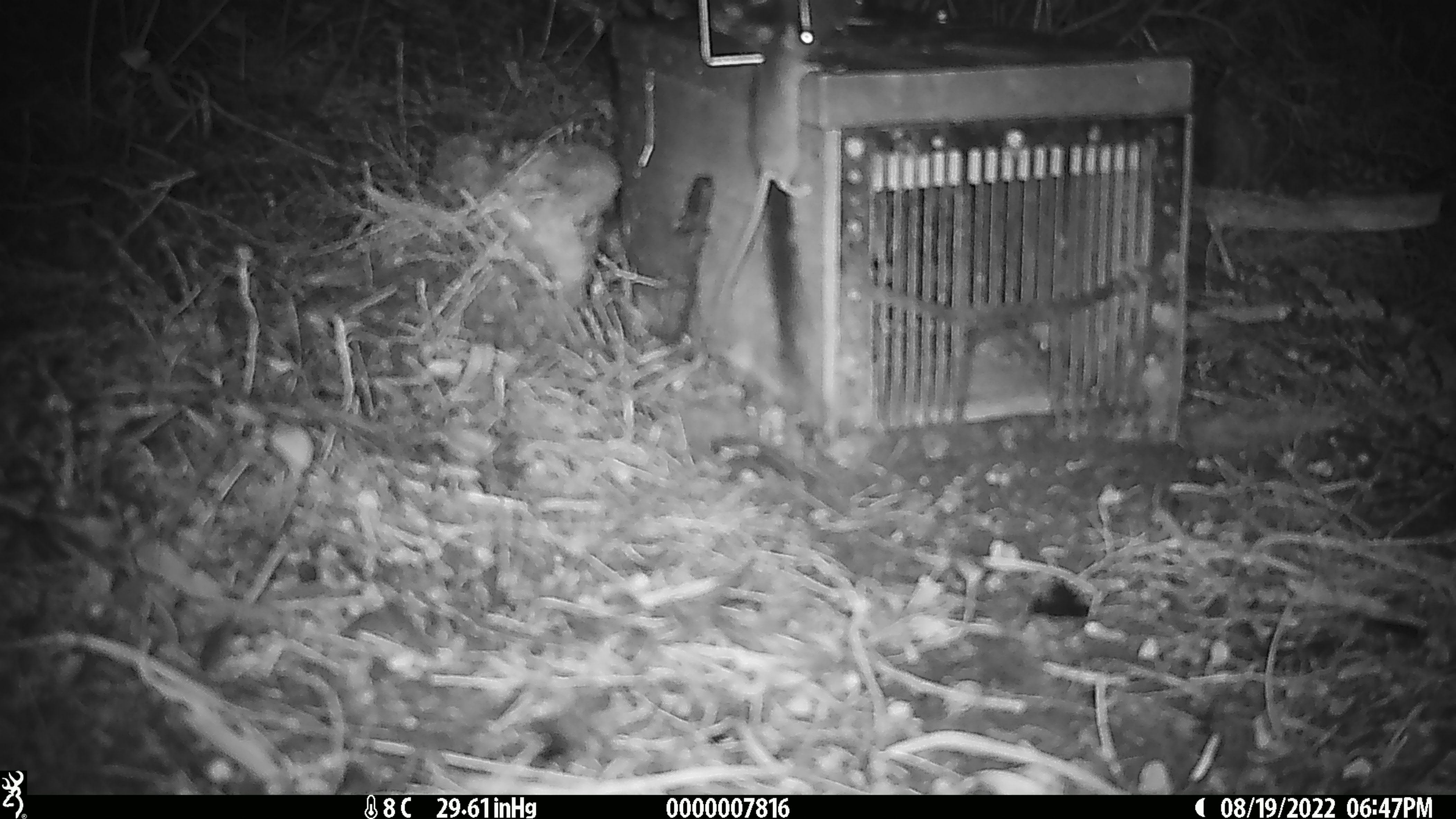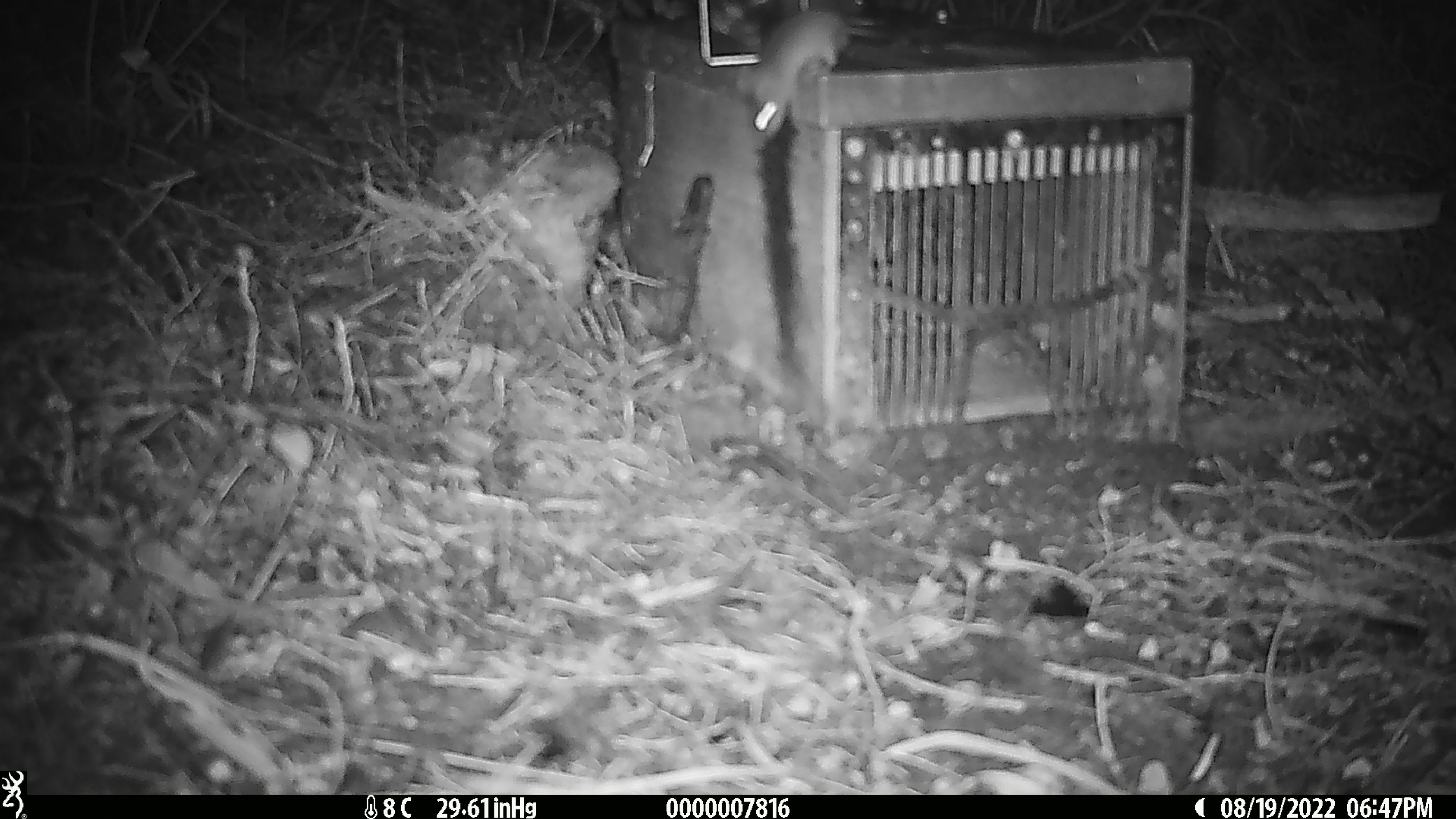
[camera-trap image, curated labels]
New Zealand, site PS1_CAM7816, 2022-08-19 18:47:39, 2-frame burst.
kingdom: Animalia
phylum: Chordata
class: Mammalia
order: Rodentia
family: Muridae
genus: Mus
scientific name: Mus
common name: mouse